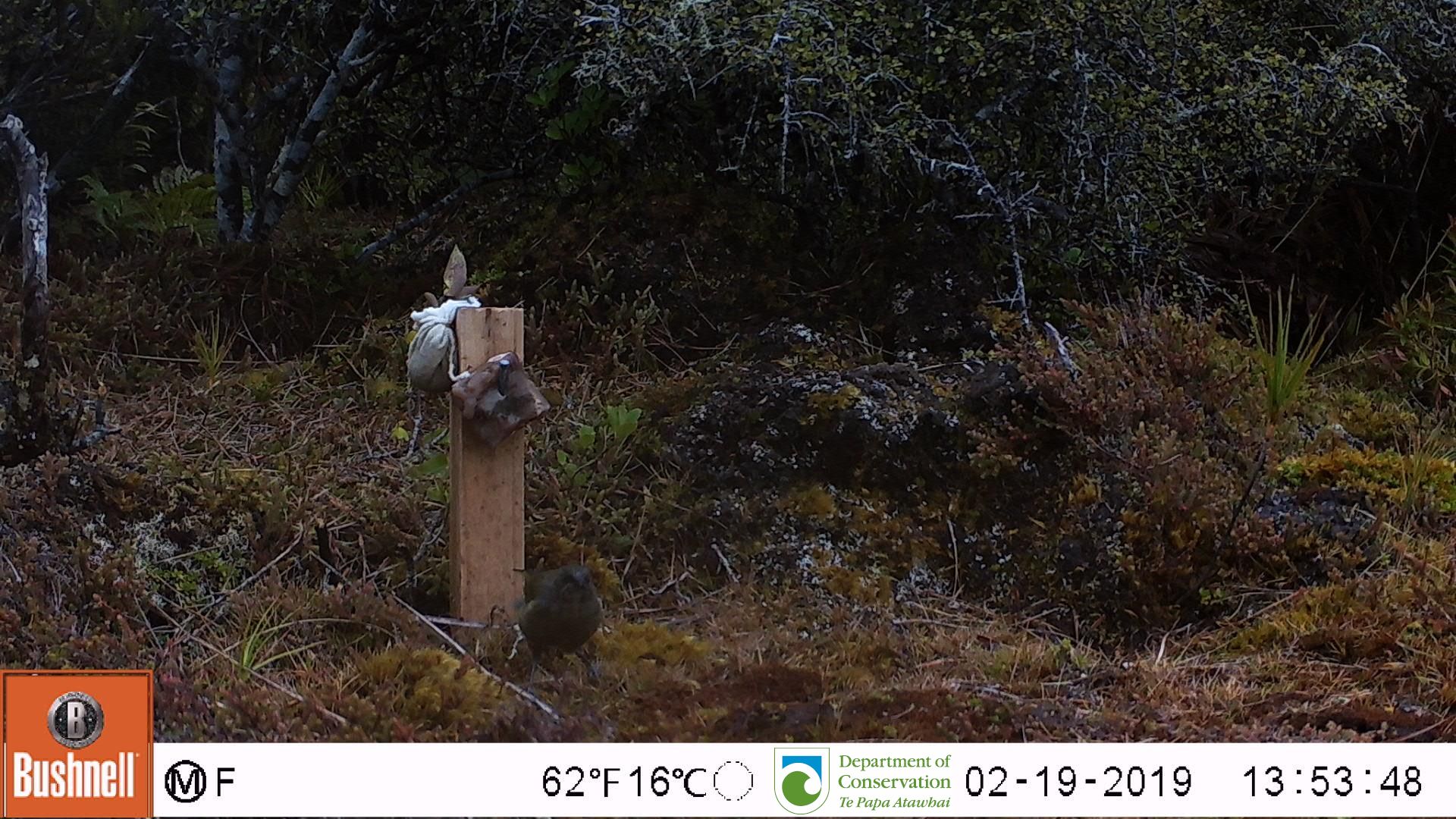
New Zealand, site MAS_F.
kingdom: Animalia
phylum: Chordata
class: Aves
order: Passeriformes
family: Meliphagidae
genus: Anthornis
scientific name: Anthornis melanura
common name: new zealand bellbird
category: bellbird